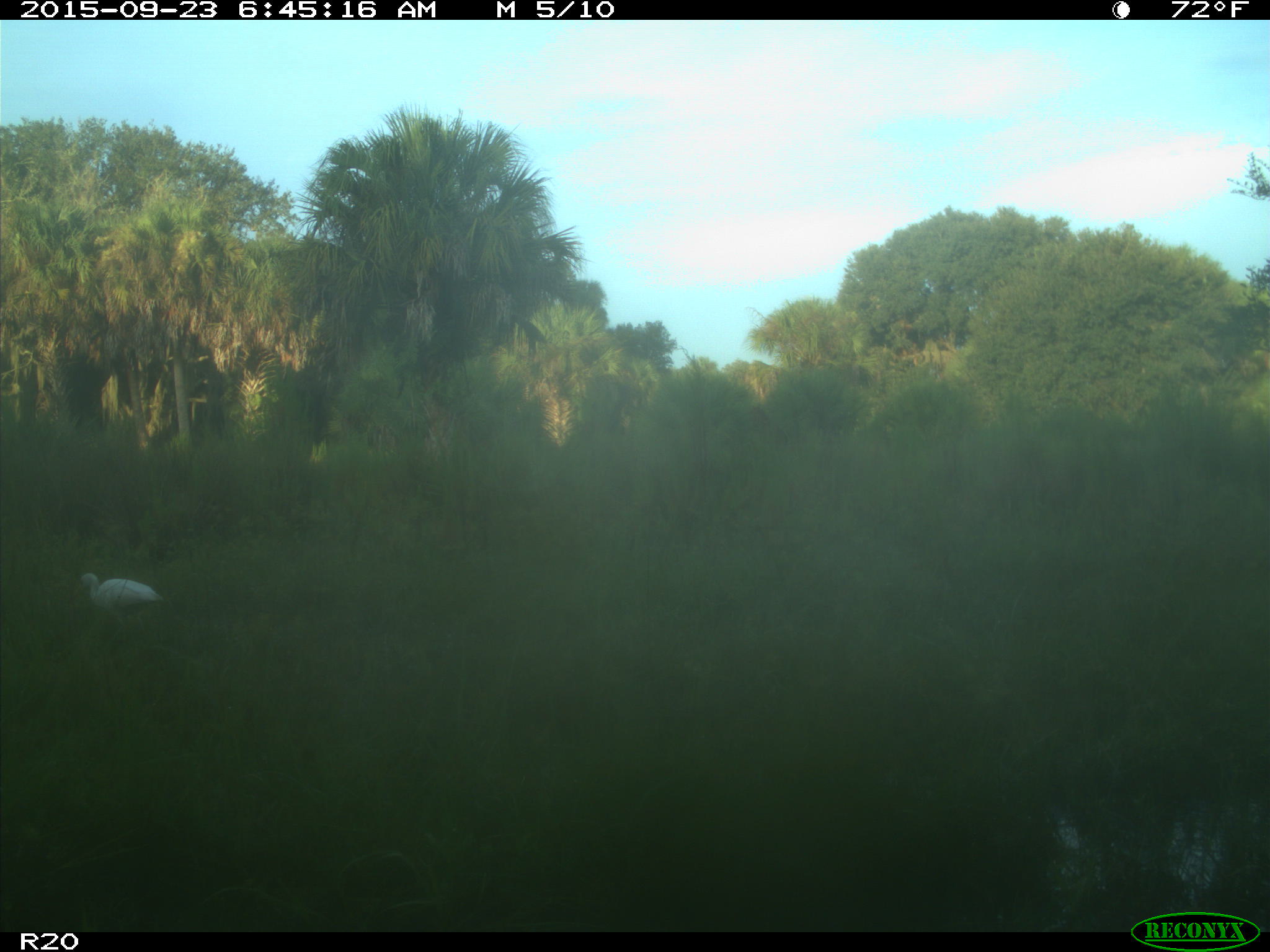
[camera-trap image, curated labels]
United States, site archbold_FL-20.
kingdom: Animalia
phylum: Chordata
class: Aves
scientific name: Aves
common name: birds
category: unidentified bird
Unidentified bird (birds) (Aves).